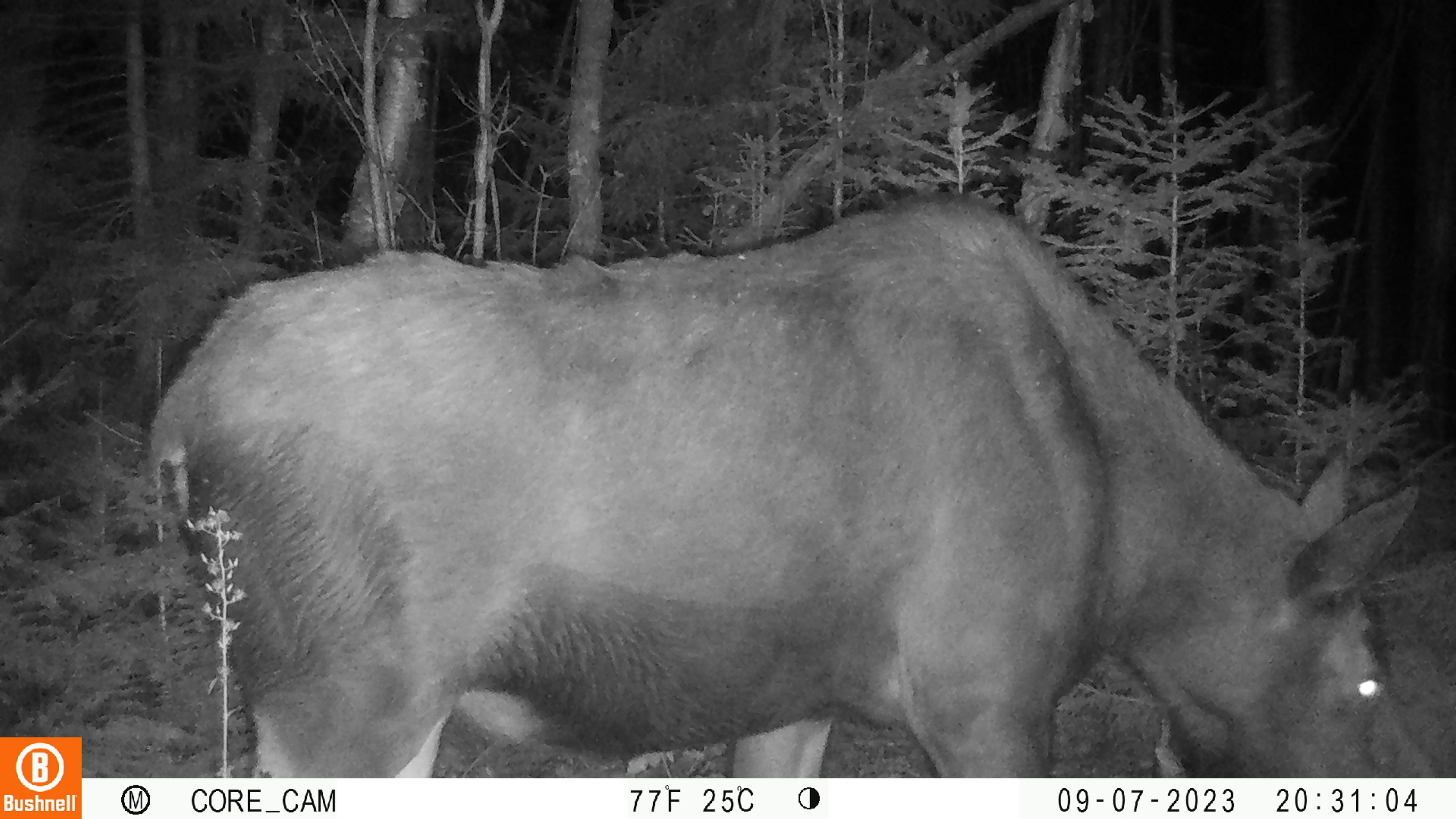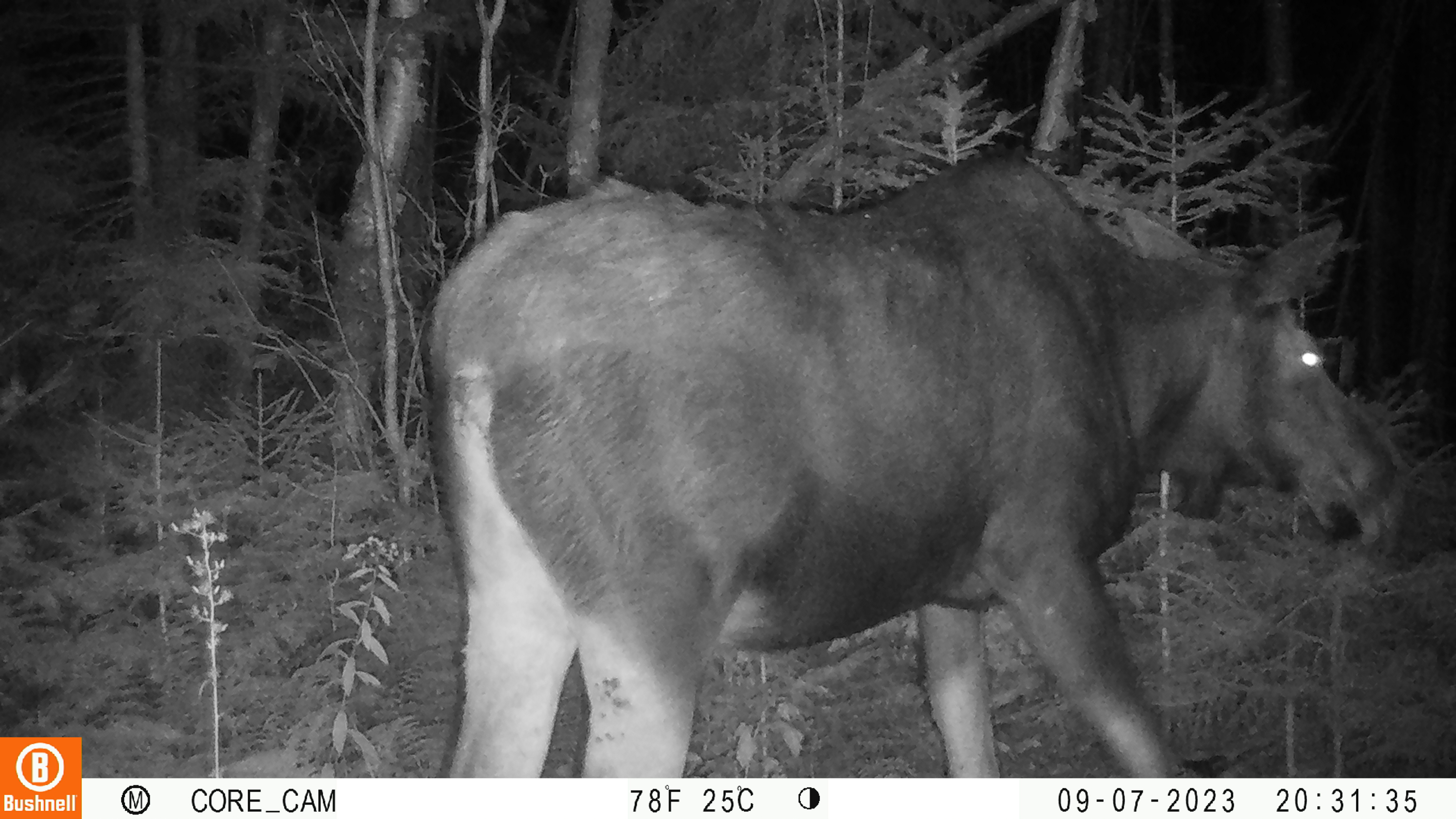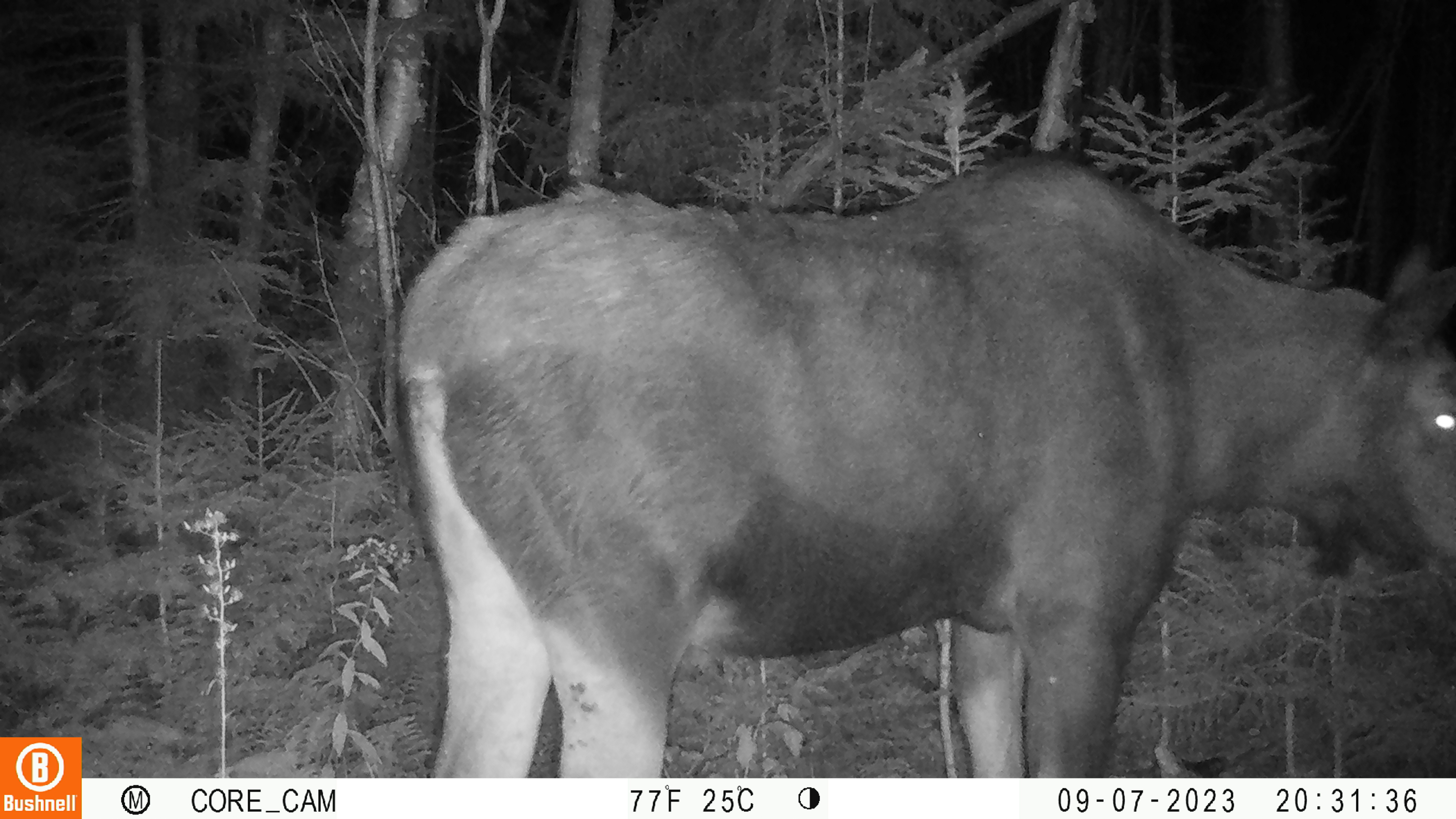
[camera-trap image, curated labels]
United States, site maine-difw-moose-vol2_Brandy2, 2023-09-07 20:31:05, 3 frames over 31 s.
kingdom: Animalia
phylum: Chordata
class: Mammalia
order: Artiodactyla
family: Cervidae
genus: Alces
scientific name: Alces alces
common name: moose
Moose (Alces alces).